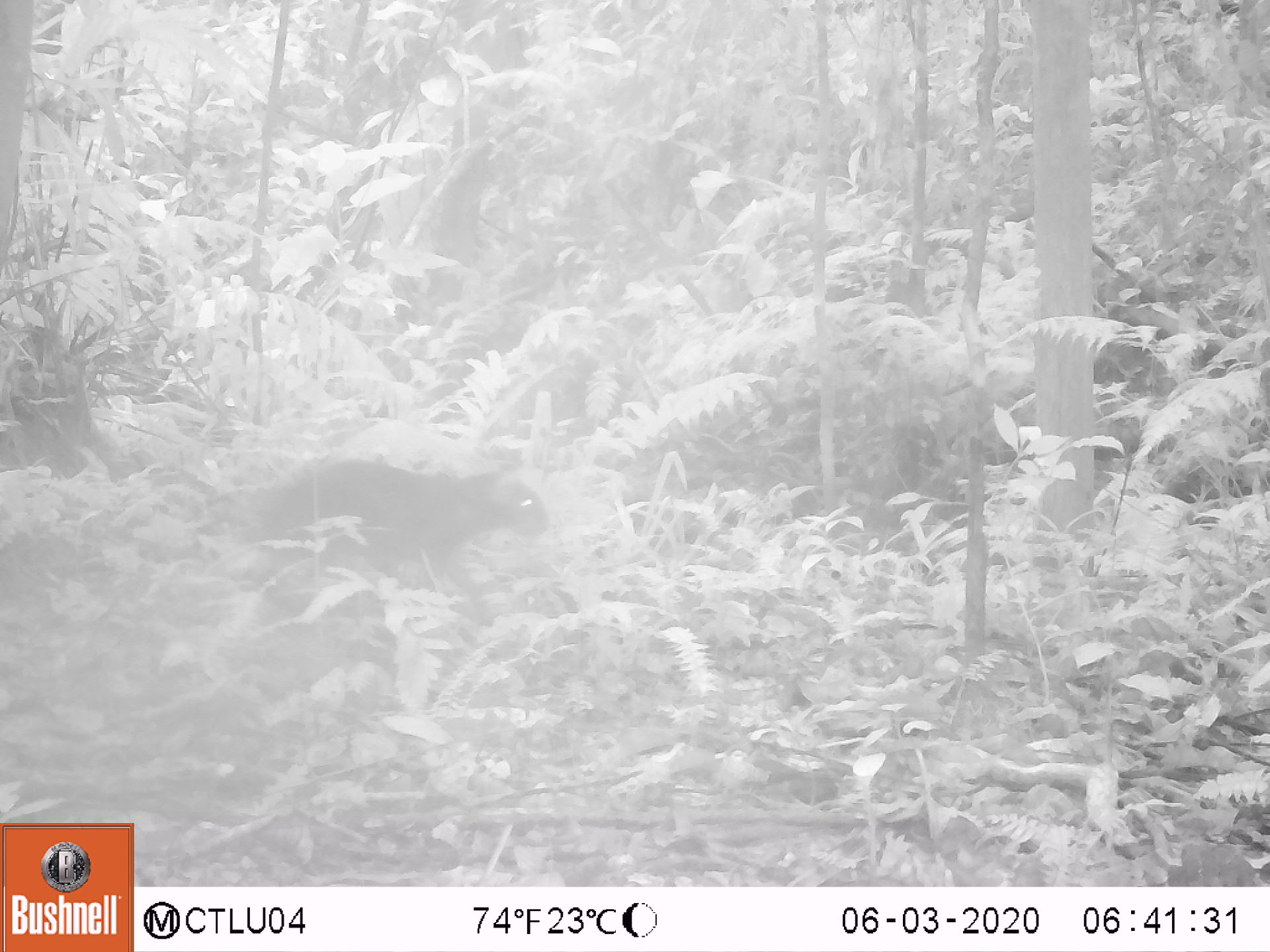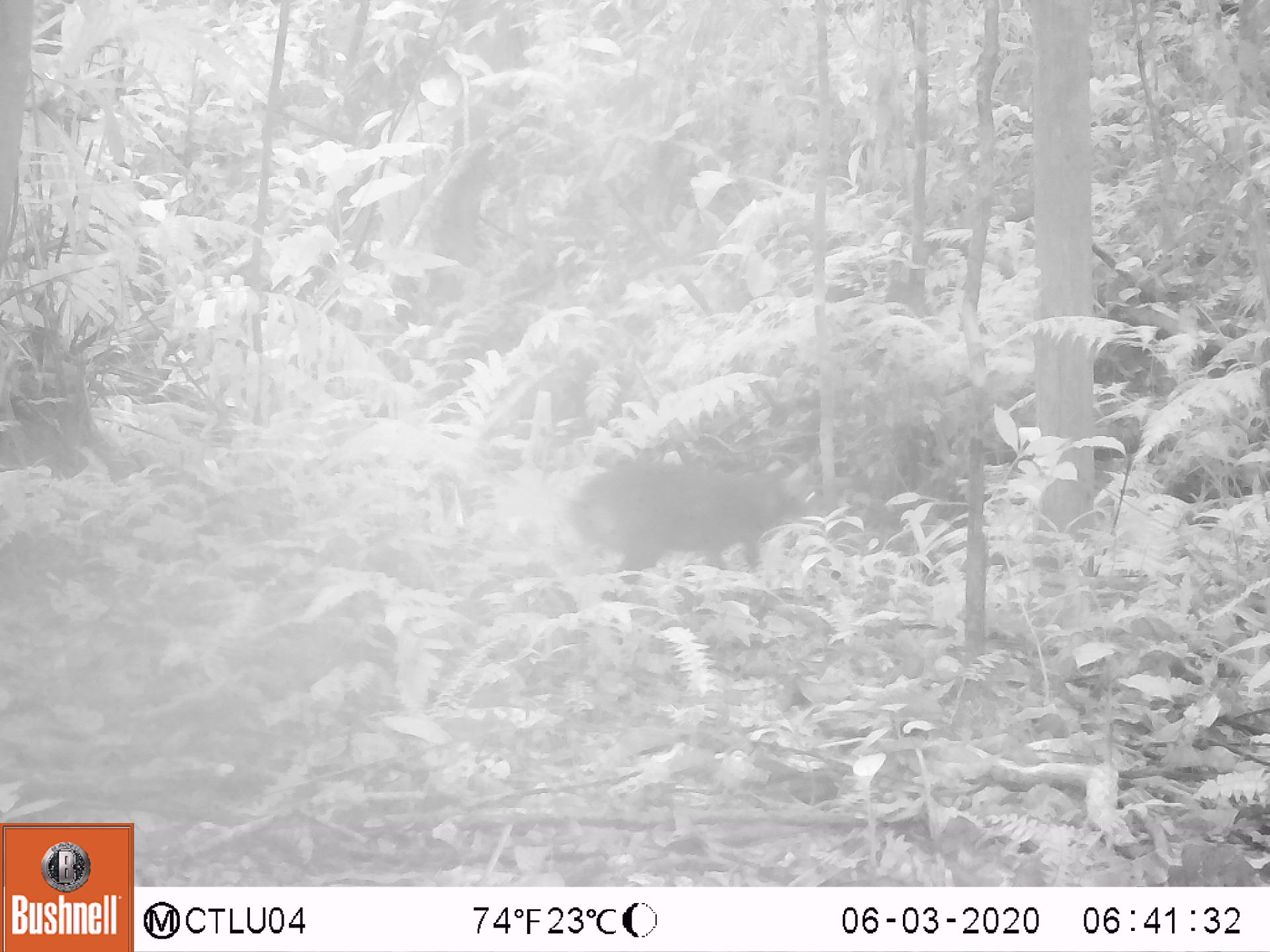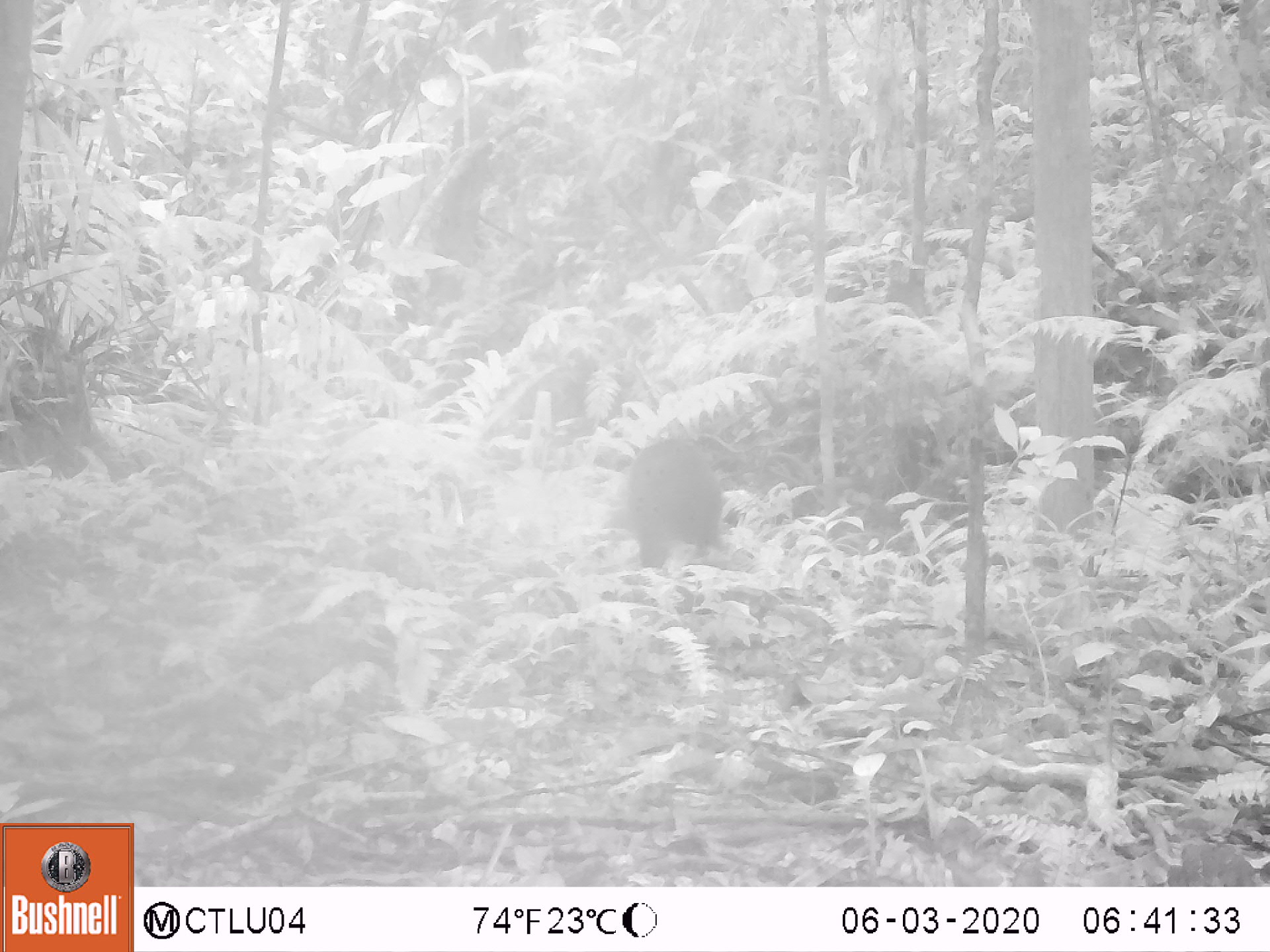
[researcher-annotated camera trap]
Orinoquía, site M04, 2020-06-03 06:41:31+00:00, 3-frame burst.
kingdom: Animalia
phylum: Chordata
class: Mammalia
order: Rodentia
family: Dasyproctidae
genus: Dasyprocta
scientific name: Dasyprocta fuliginosa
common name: black agouti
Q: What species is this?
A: Black agouti (Dasyprocta fuliginosa).